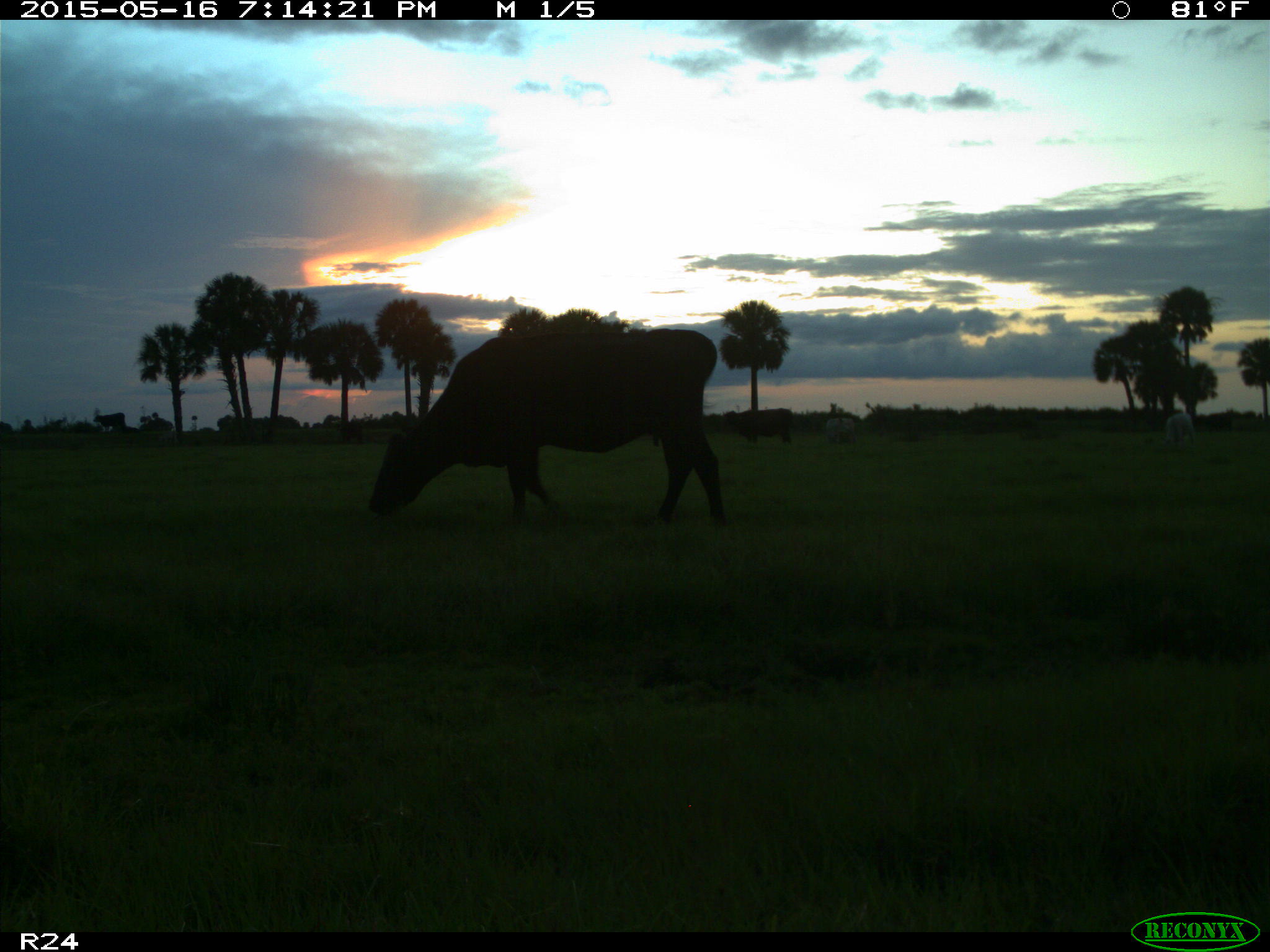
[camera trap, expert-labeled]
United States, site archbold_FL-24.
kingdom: Animalia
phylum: Chordata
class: Mammalia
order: Artiodactyla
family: Bovidae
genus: Bos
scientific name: Bos taurus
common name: domestic cow